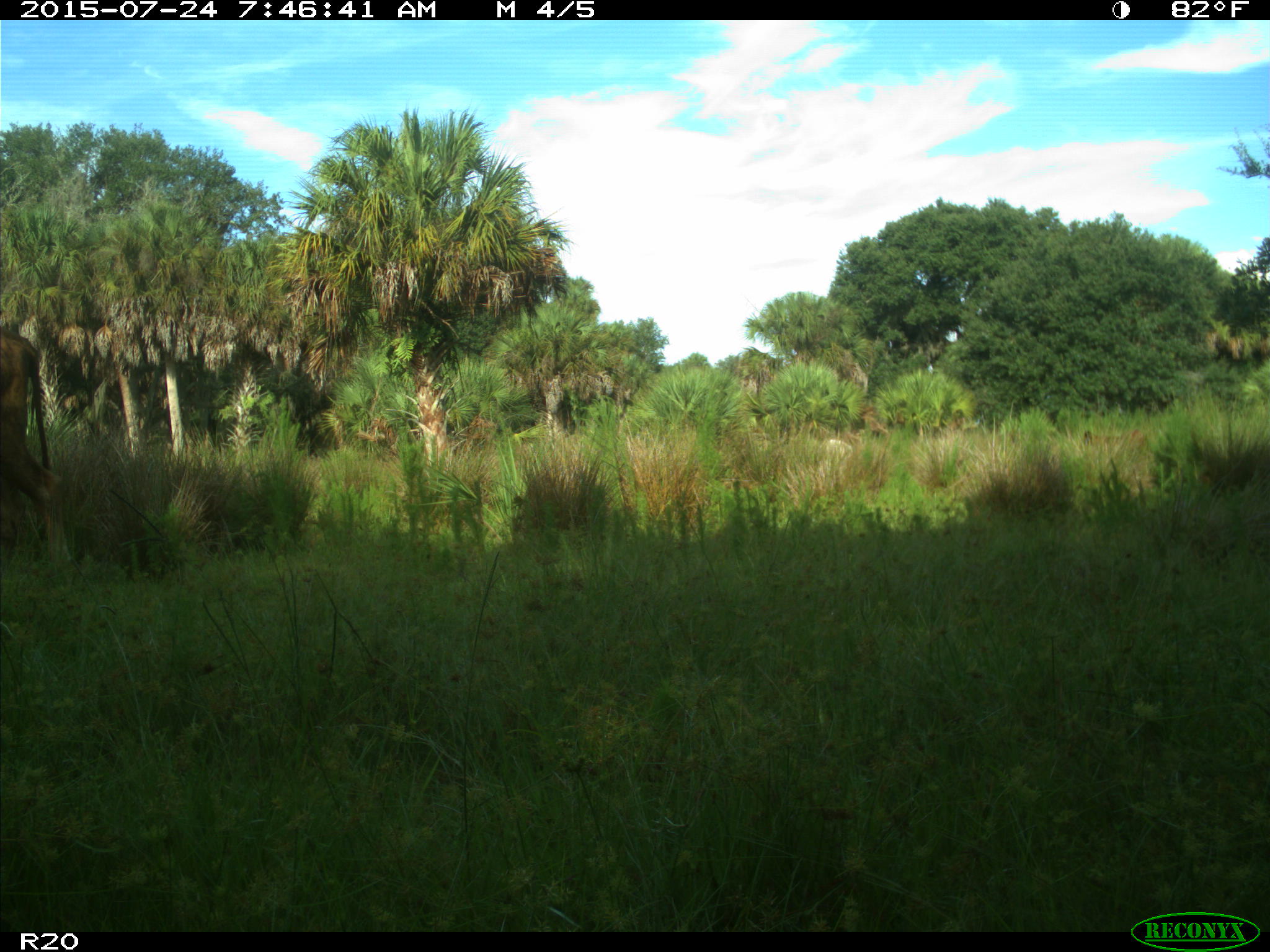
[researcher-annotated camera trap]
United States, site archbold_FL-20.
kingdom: Animalia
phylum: Chordata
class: Mammalia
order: Artiodactyla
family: Bovidae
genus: Bos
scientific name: Bos taurus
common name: domestic cow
Bos taurus (domestic cow).